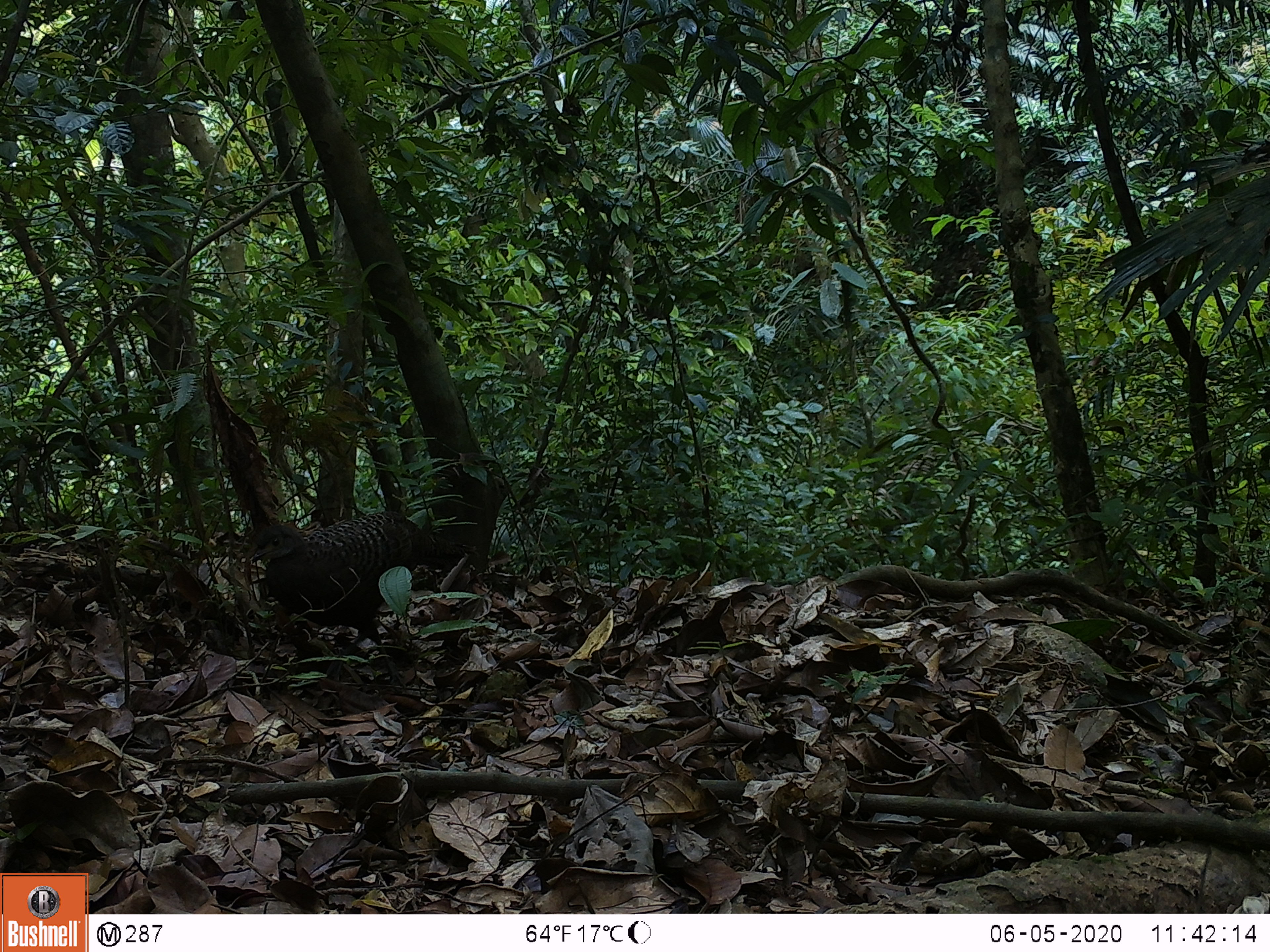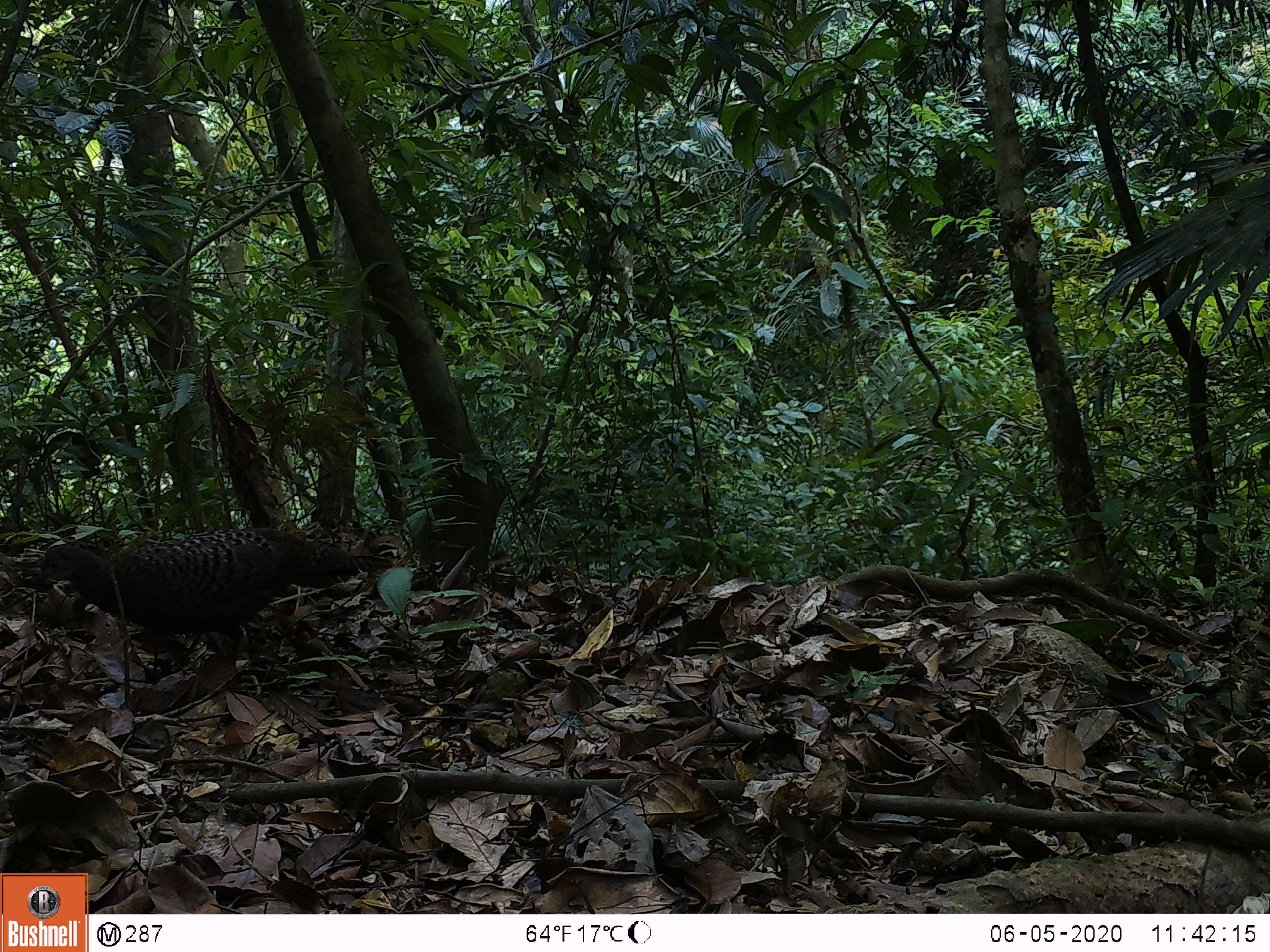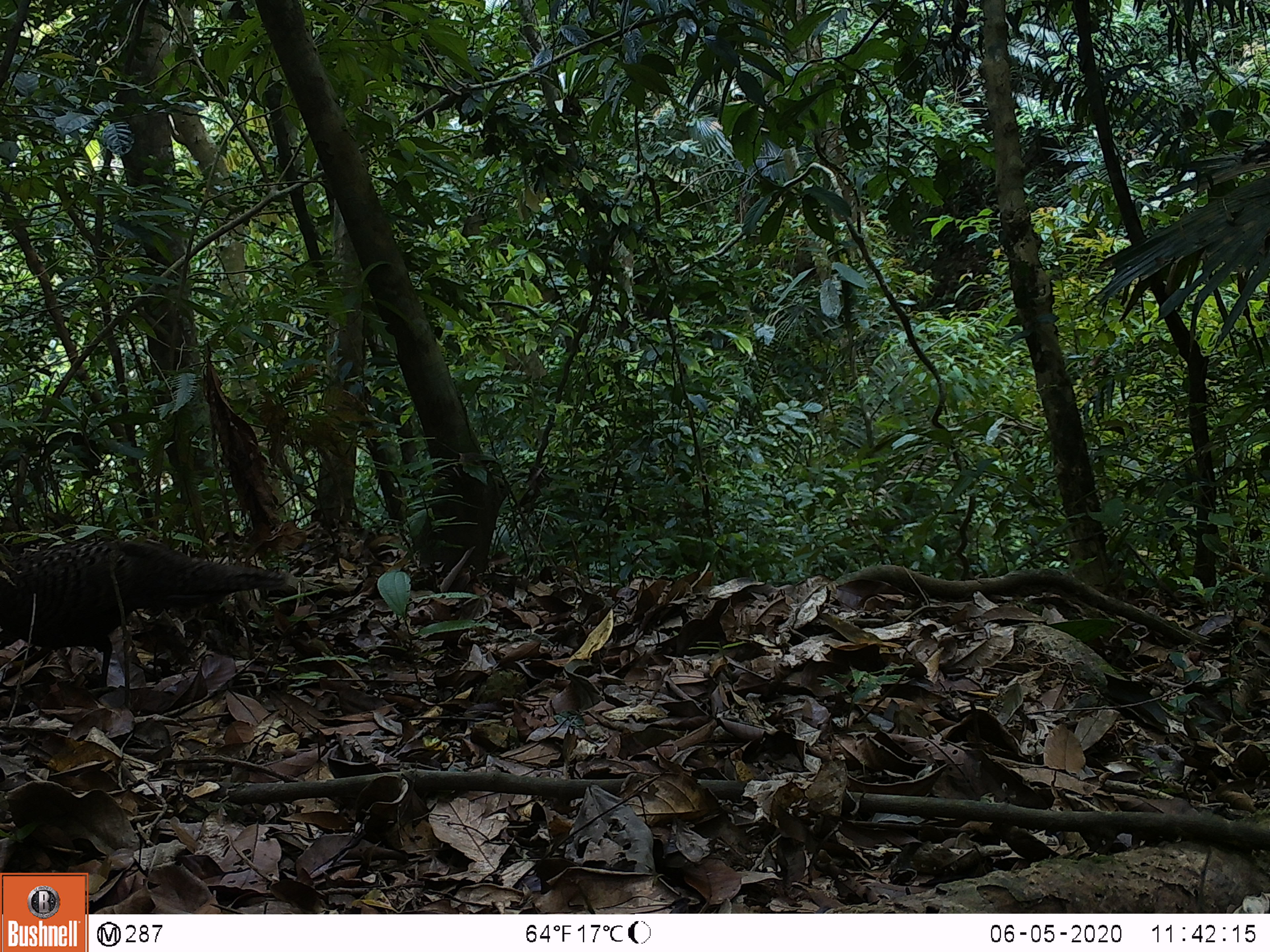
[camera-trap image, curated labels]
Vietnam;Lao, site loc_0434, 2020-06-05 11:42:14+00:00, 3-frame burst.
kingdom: Animalia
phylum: Chordata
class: Aves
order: Galliformes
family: Phasianidae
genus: Polyplectron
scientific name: Polyplectron bicalcaratum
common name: gray peacock-pheasant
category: grey peacock pheasant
Grey peacock pheasant (gray peacock-pheasant) (Polyplectron bicalcaratum). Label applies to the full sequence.